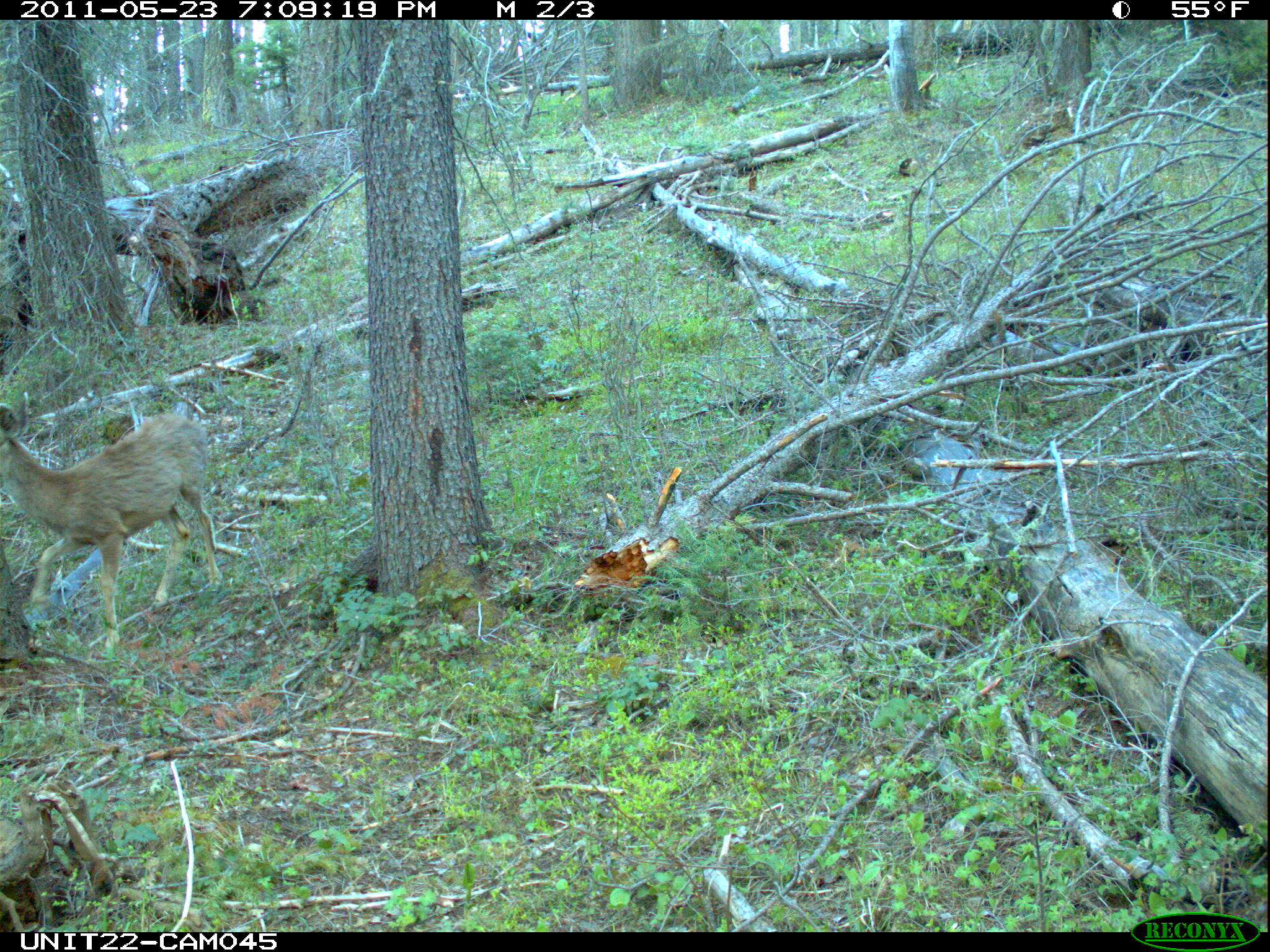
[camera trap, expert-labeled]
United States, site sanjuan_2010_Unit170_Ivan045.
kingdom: Animalia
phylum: Chordata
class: Mammalia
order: Artiodactyla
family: Cervidae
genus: Odocoileus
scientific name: Odocoileus hemionus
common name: mule deer